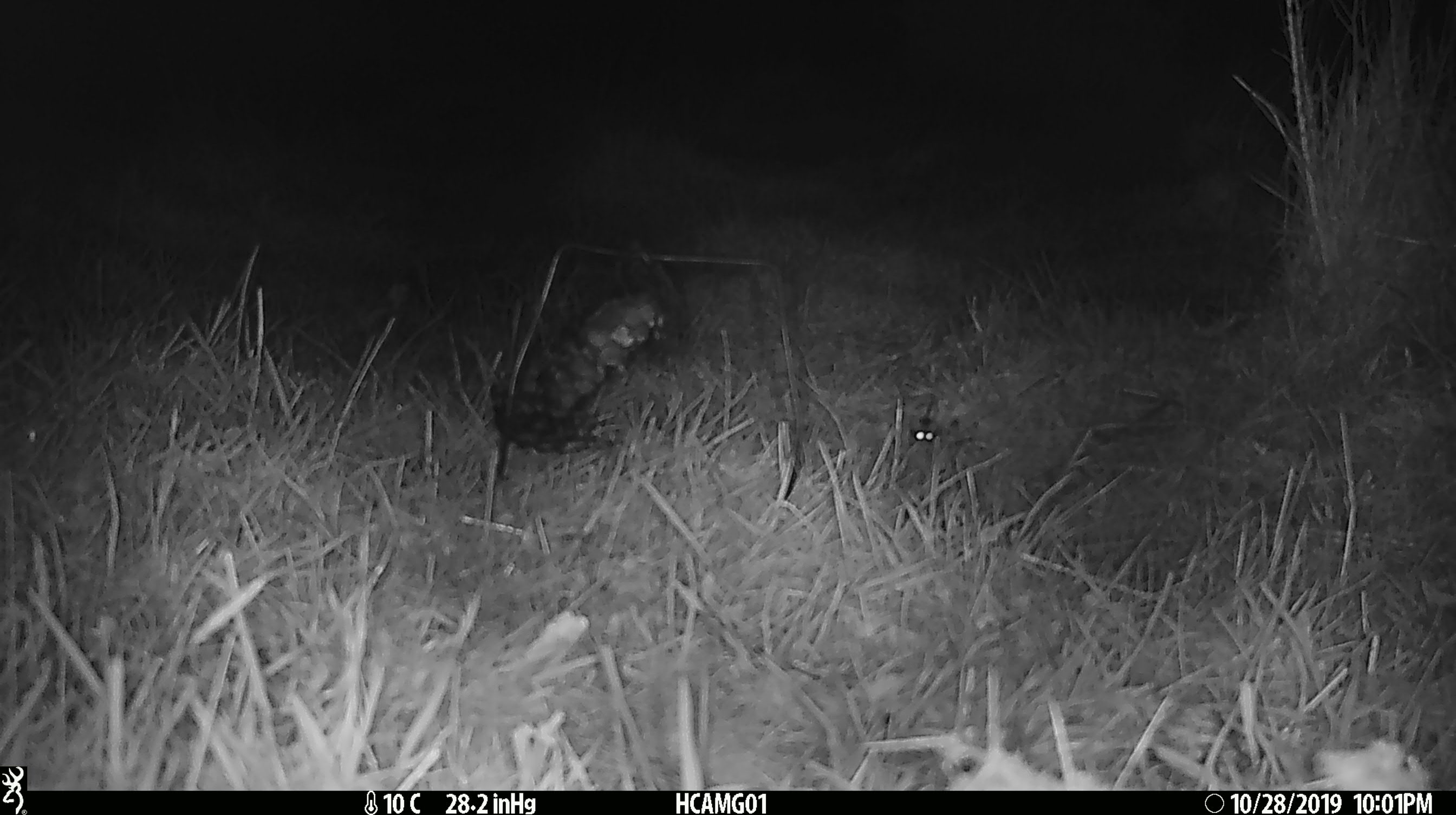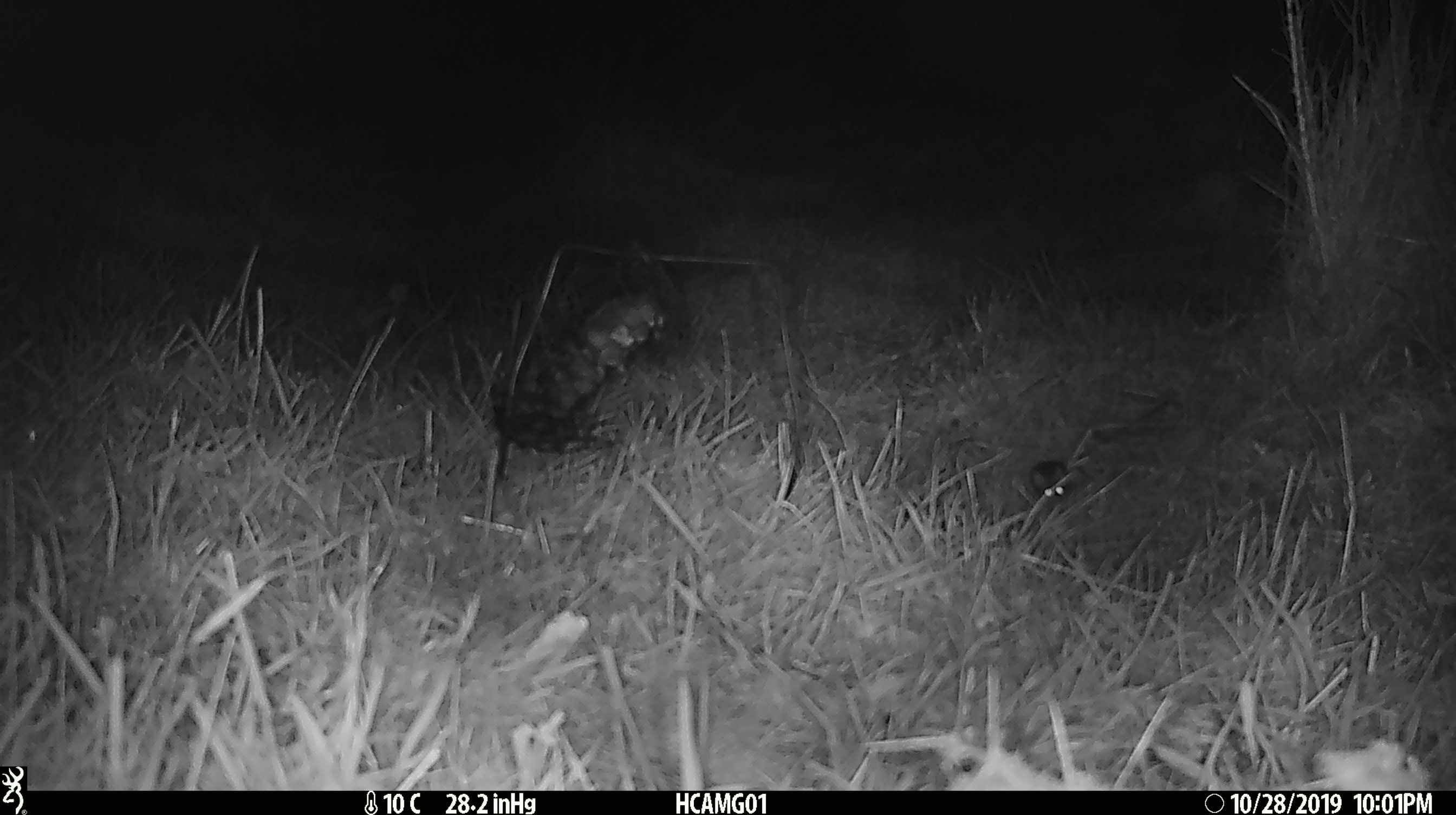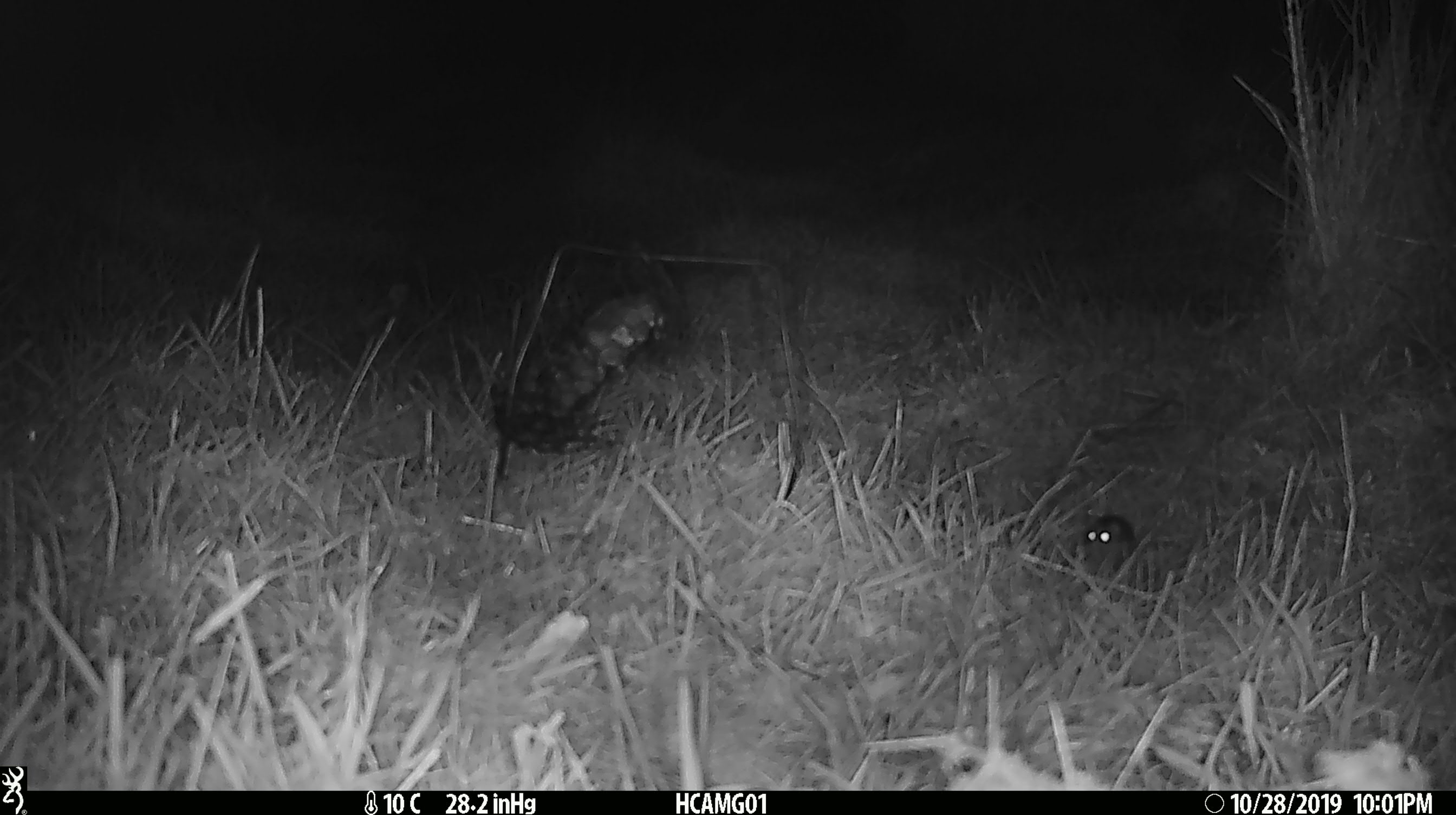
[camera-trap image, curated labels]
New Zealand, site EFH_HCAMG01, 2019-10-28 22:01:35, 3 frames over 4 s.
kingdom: Animalia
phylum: Chordata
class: Mammalia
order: Rodentia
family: Muridae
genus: Mus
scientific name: Mus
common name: mouse